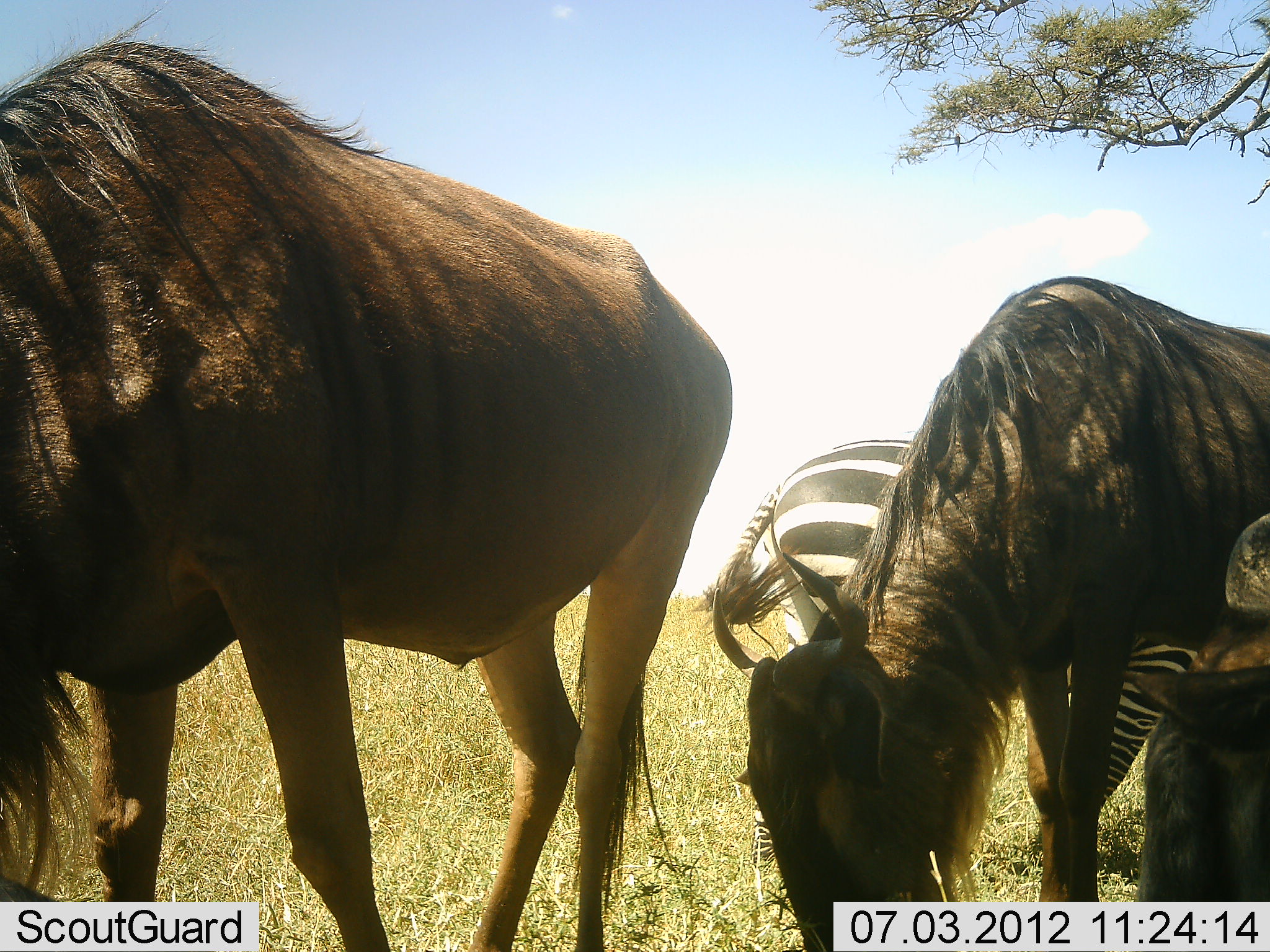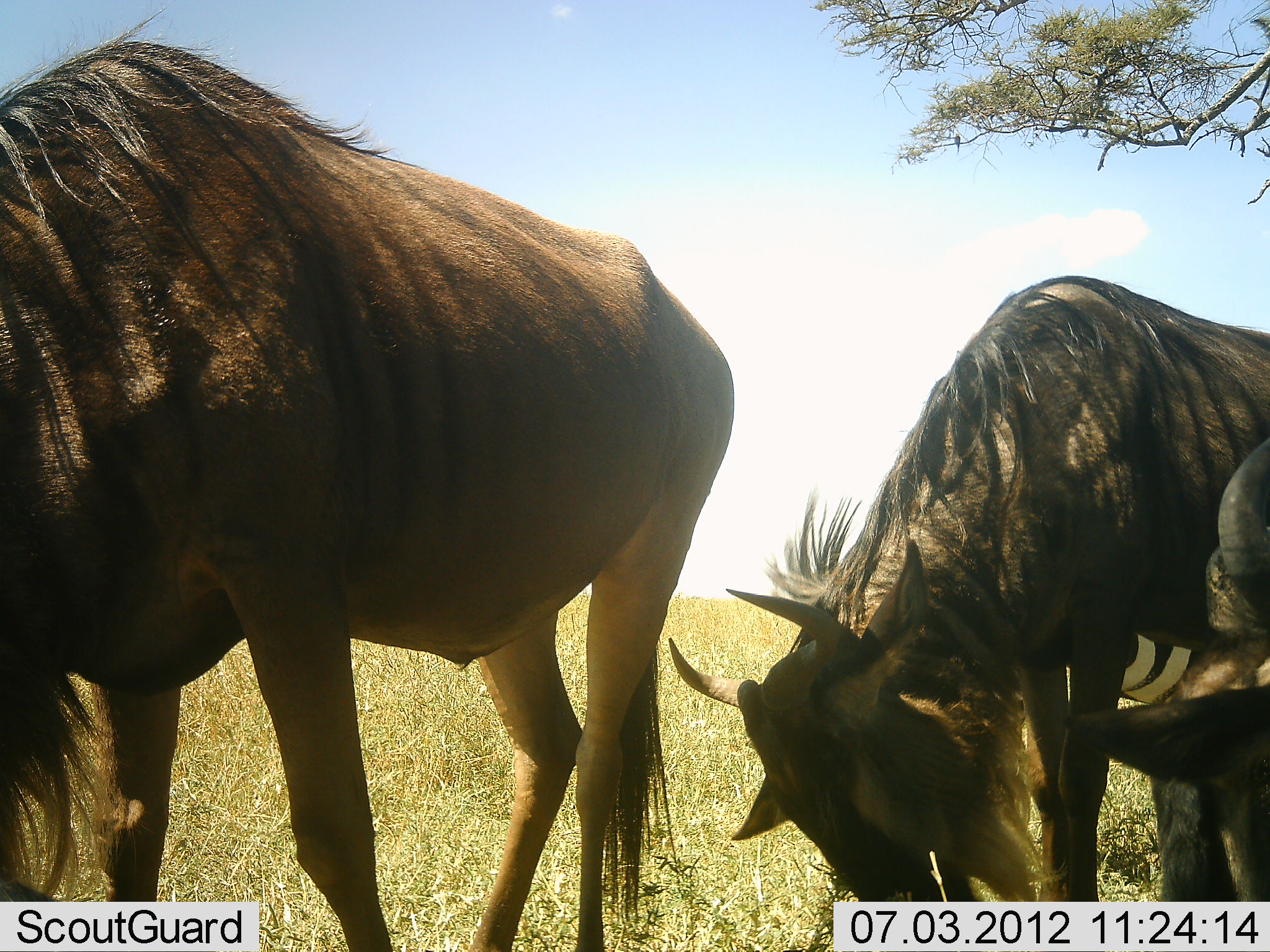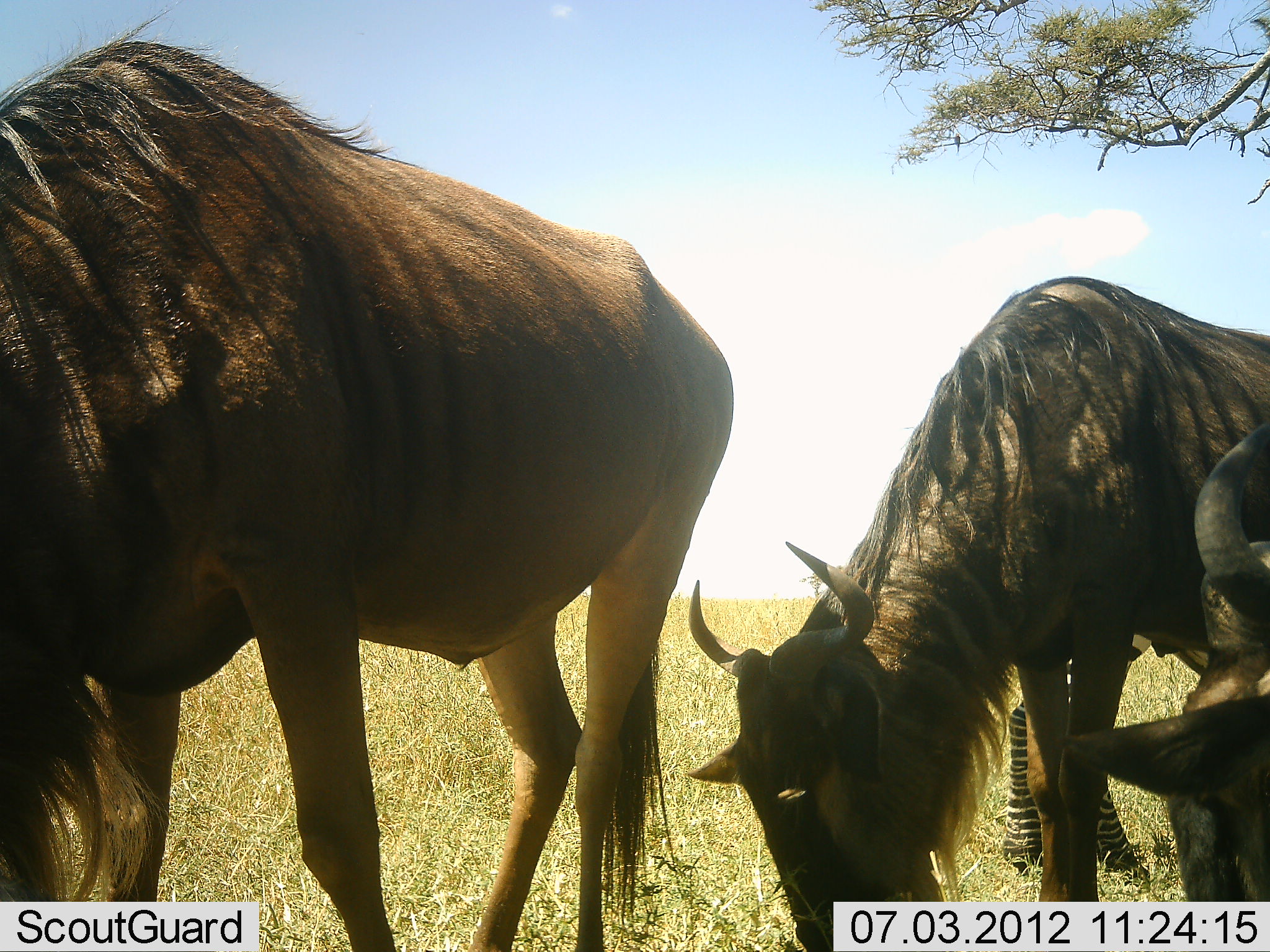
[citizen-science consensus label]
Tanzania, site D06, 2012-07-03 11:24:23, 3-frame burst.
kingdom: Animalia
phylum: Chordata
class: Mammalia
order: Artiodactyla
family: Bovidae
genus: Connochaetes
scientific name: Connochaetes taurinus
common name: blue wildebeest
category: wildebeest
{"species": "wildebeest (blue wildebeest) (Connochaetes taurinus)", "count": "3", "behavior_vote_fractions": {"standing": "42%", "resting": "0%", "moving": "0%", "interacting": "0%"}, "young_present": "0%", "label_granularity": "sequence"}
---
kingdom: Animalia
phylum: Chordata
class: Mammalia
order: Perissodactyla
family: Equidae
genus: Equus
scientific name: Equus quagga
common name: plains zebra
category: zebra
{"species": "zebra (plains zebra) (Equus quagga)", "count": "1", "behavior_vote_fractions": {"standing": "50%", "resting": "0%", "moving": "40%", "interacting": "0%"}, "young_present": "0%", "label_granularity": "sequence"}